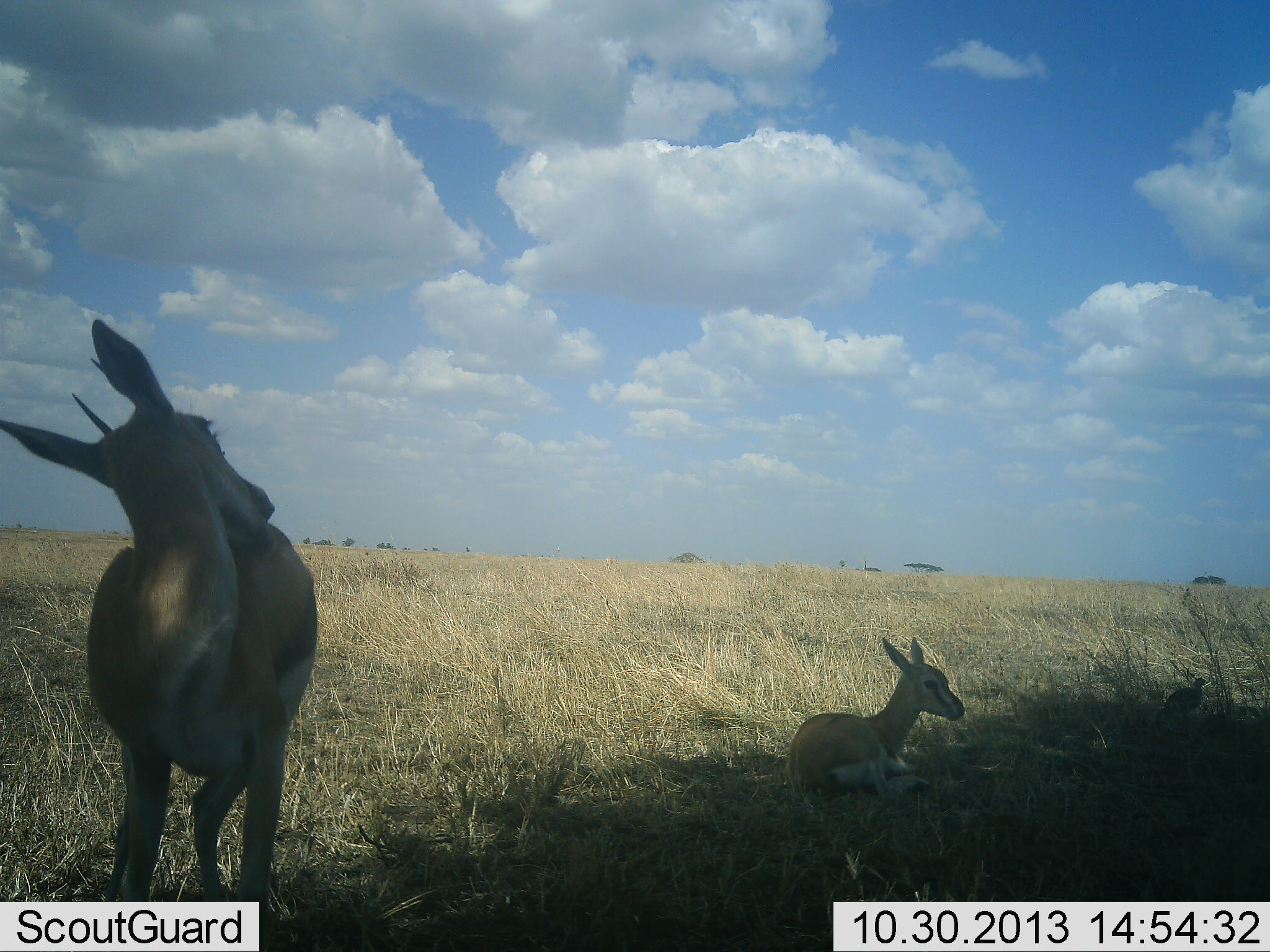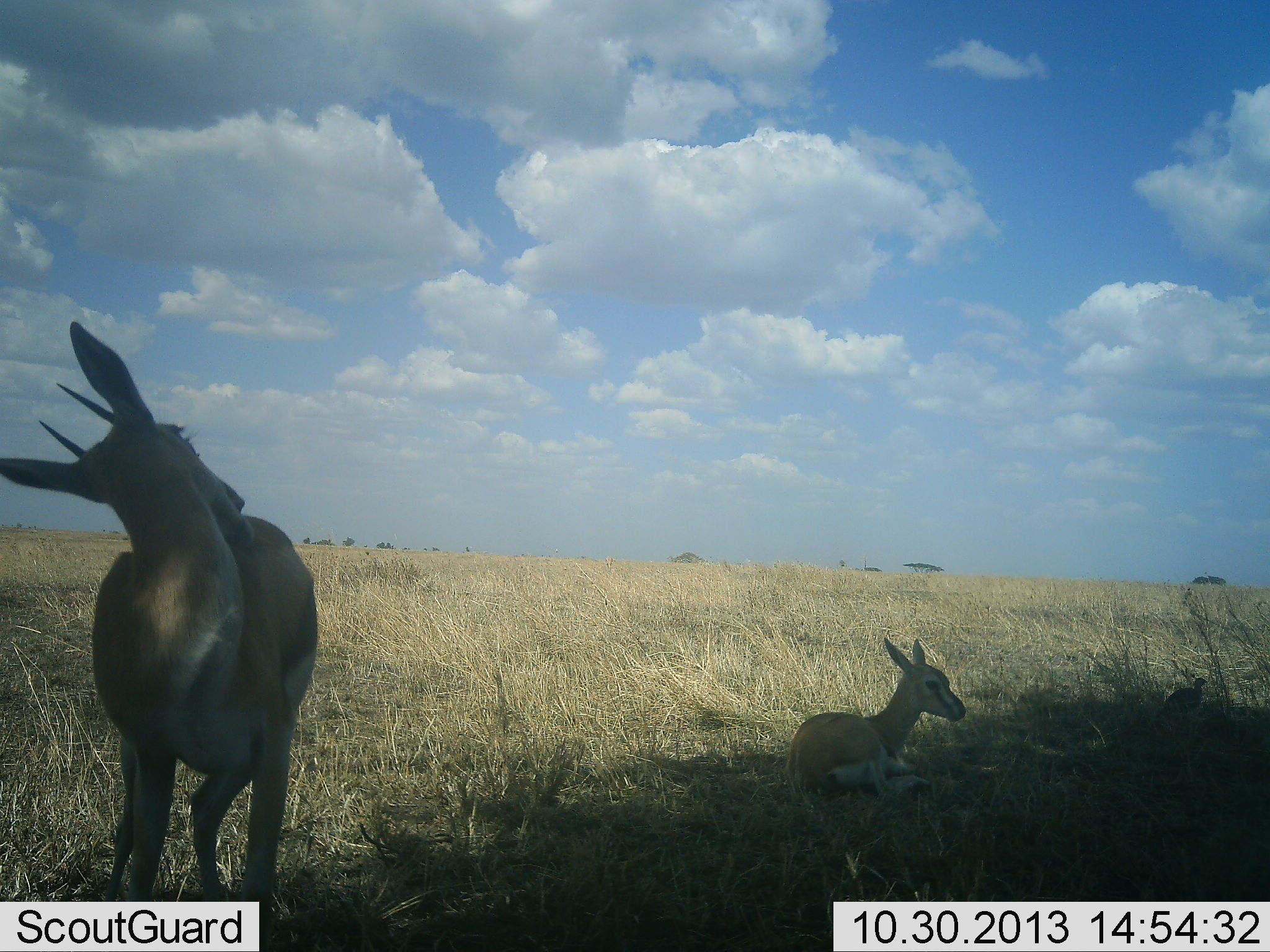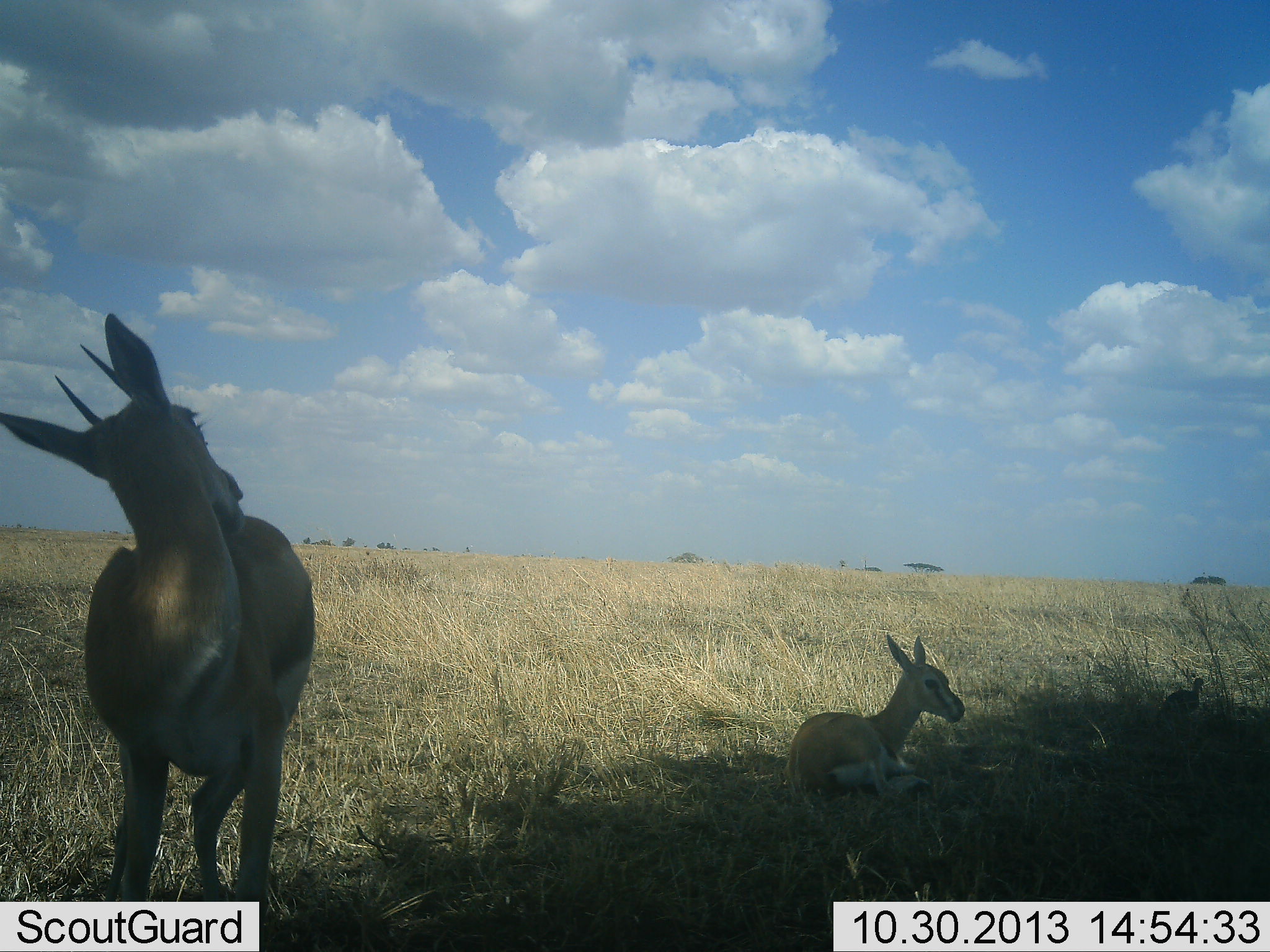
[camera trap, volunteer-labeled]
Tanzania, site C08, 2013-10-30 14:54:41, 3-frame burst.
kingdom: Animalia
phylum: Chordata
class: Mammalia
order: Artiodactyla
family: Bovidae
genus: Eudorcas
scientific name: Eudorcas thomsonii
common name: thomson's gazelle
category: gazellethomsons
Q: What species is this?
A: Gazellethomsons (thomson's gazelle) (Eudorcas thomsonii).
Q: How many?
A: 2.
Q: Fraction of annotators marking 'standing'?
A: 94%.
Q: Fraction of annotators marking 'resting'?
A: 89%.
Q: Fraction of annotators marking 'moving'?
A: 0%.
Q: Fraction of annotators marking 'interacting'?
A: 0%.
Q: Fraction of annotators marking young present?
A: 33%.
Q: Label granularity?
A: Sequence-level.